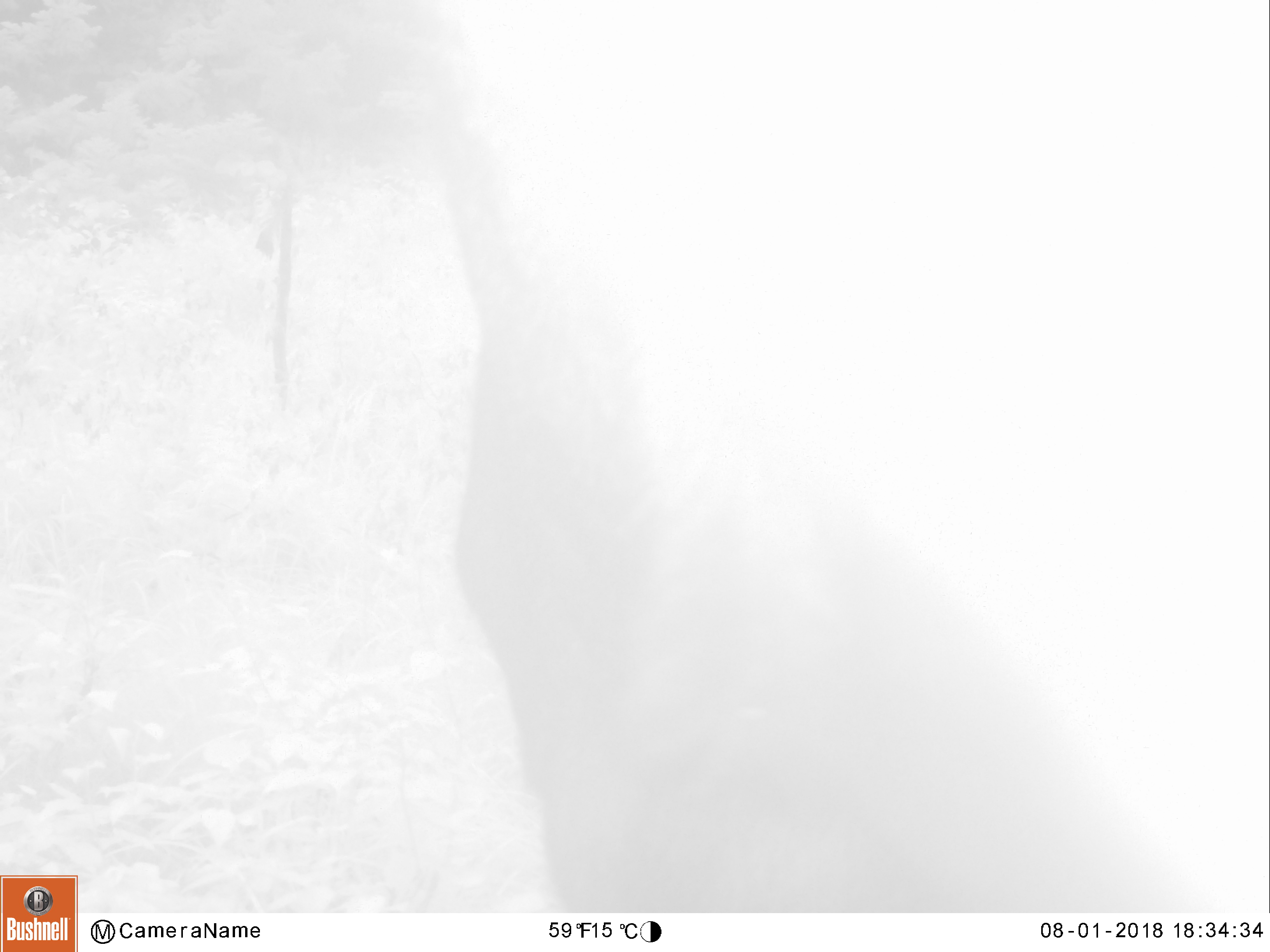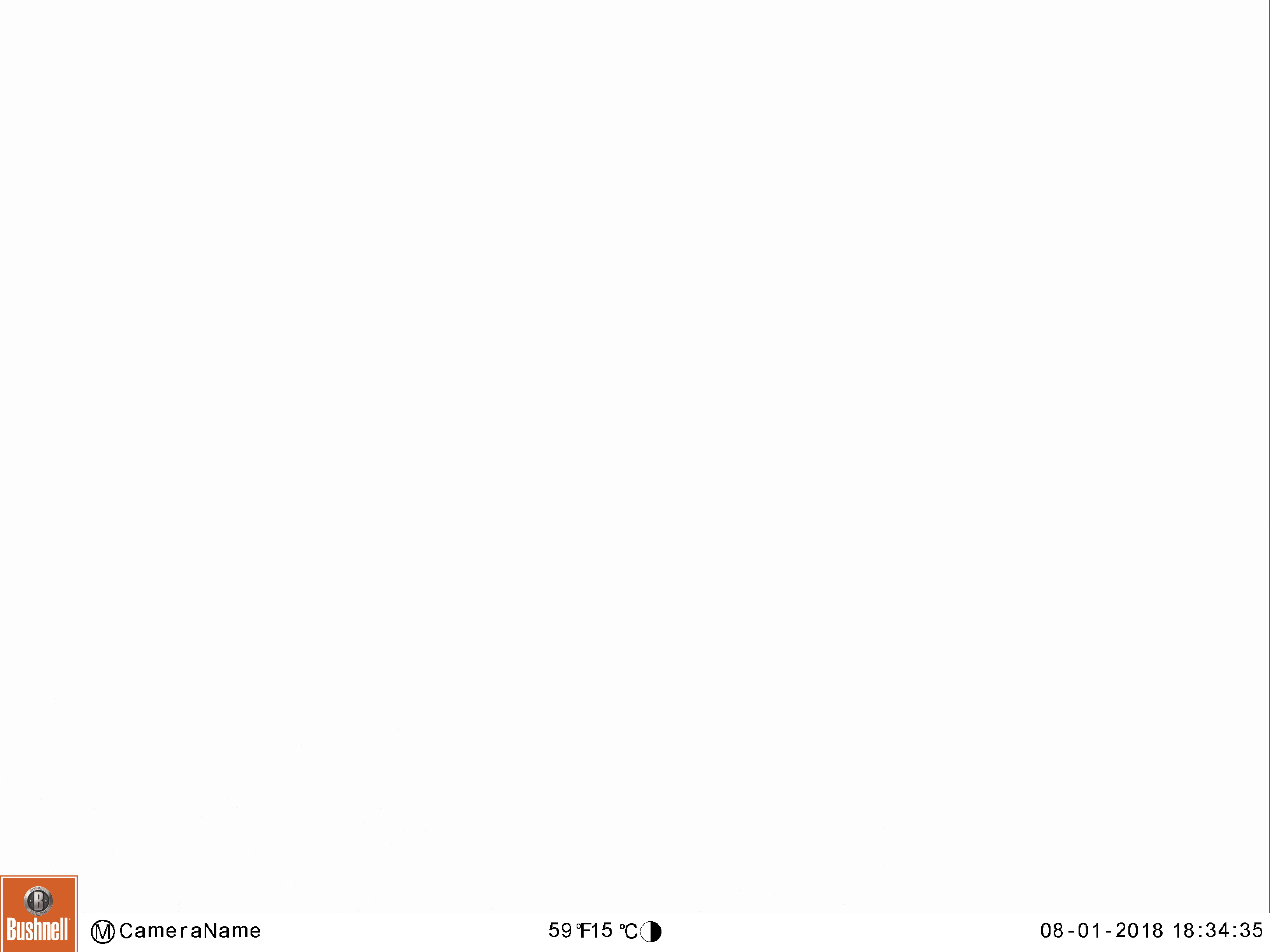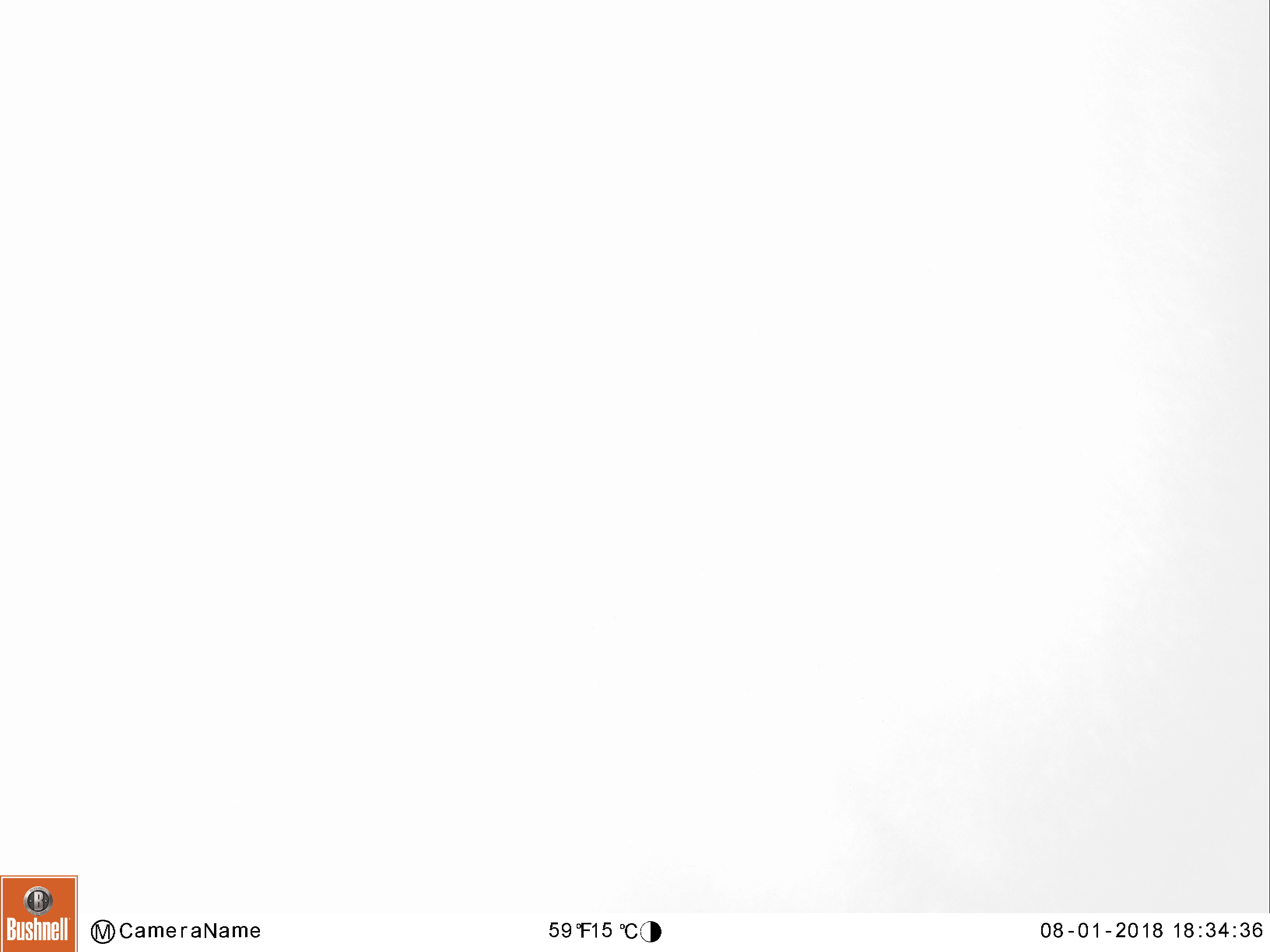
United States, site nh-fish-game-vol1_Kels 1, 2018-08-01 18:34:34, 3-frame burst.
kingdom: Animalia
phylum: Chordata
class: Mammalia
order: Artiodactyla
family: Cervidae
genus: Alces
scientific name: Alces alces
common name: moose